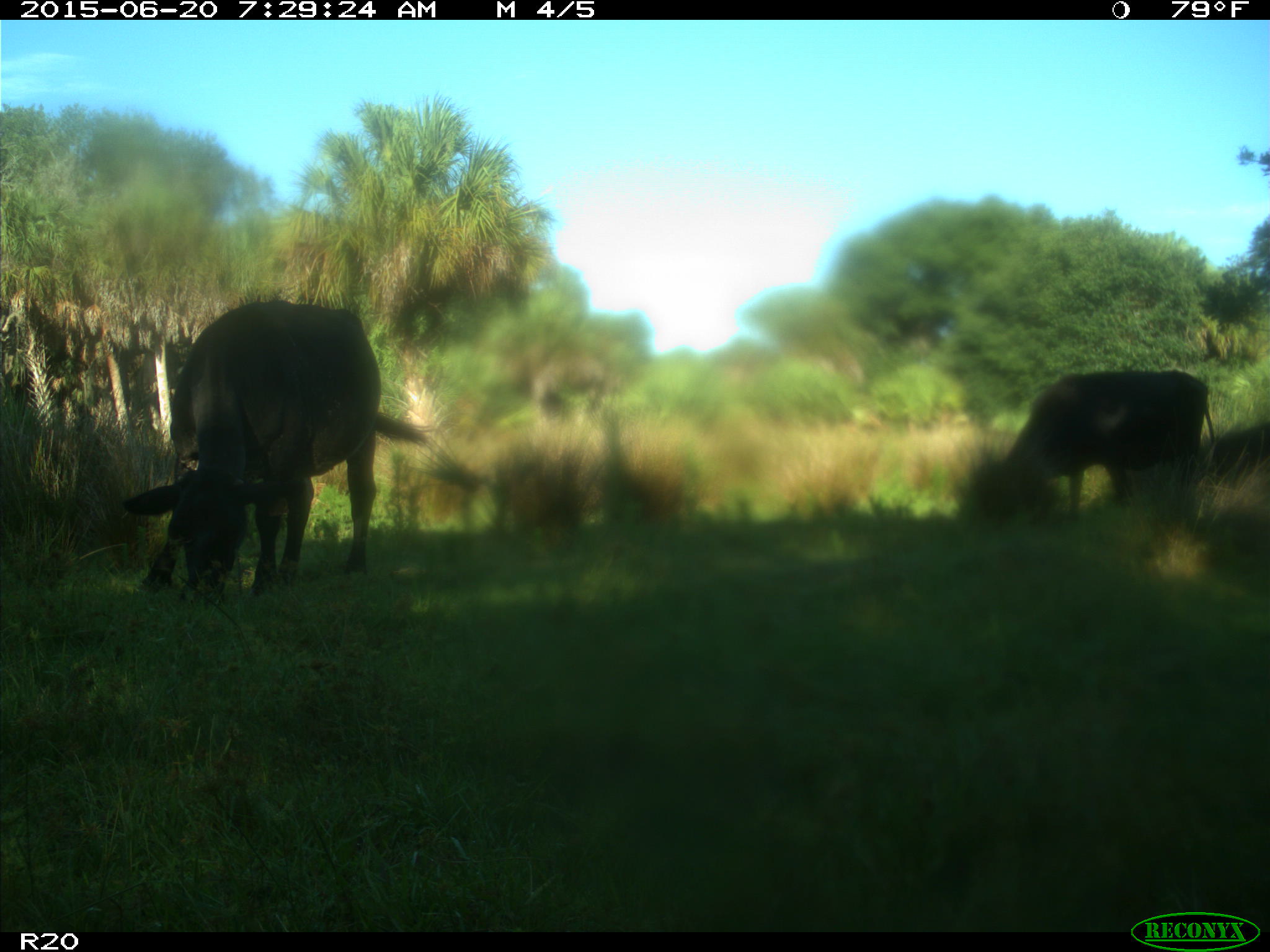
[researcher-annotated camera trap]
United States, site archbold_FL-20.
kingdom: Animalia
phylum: Chordata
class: Mammalia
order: Artiodactyla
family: Bovidae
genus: Bos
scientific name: Bos taurus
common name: domestic cow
Bos taurus (domestic cow).